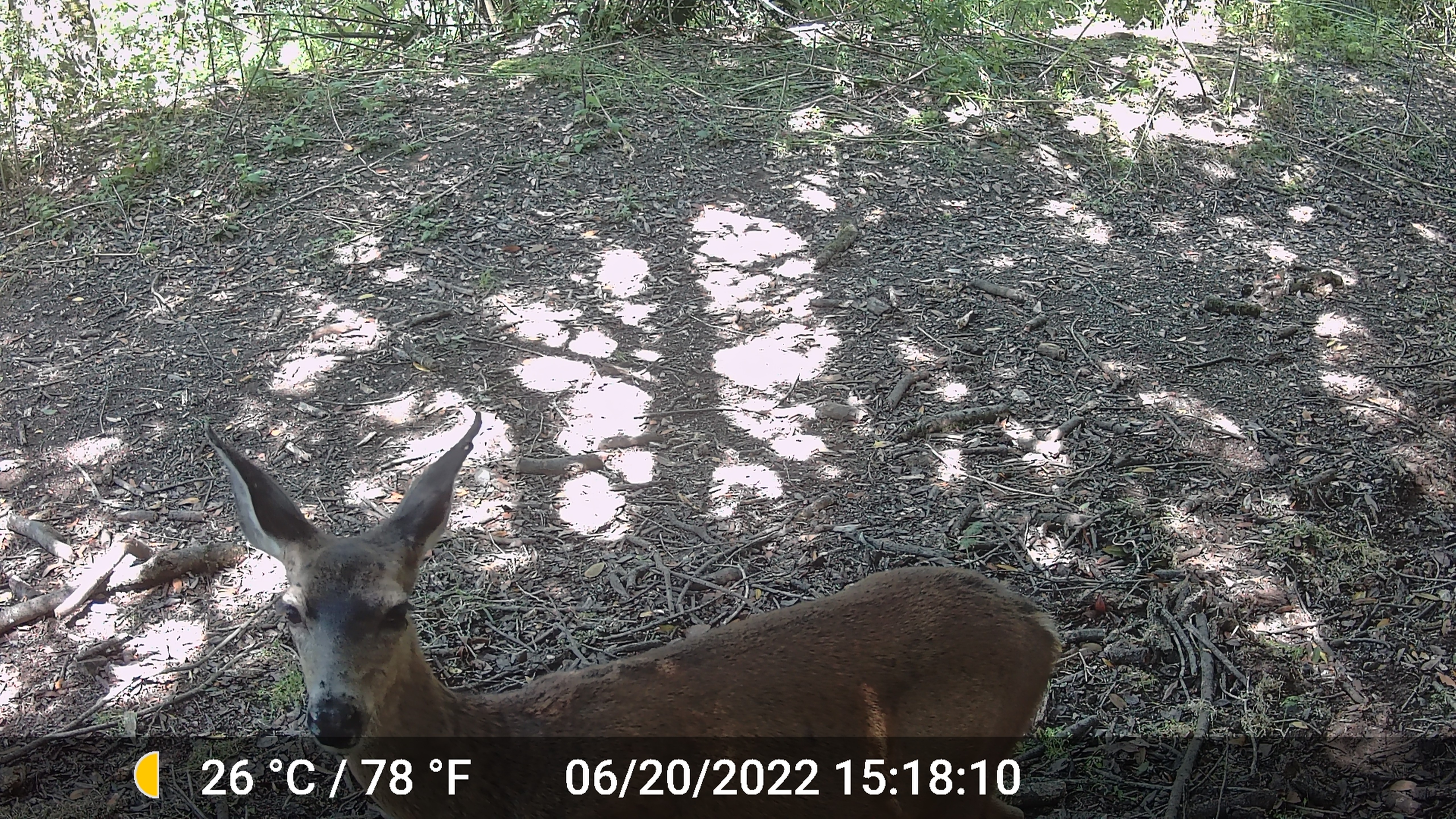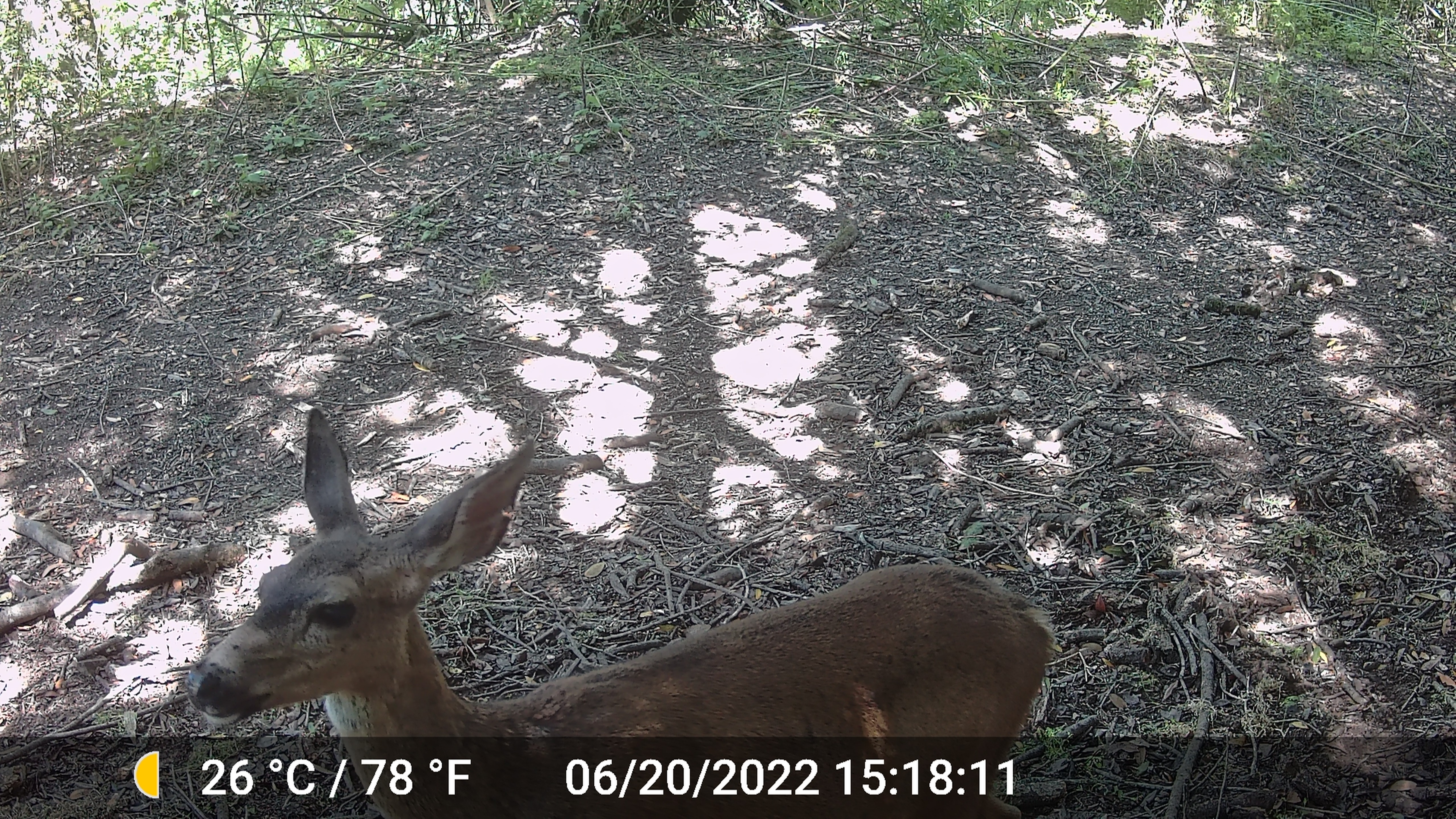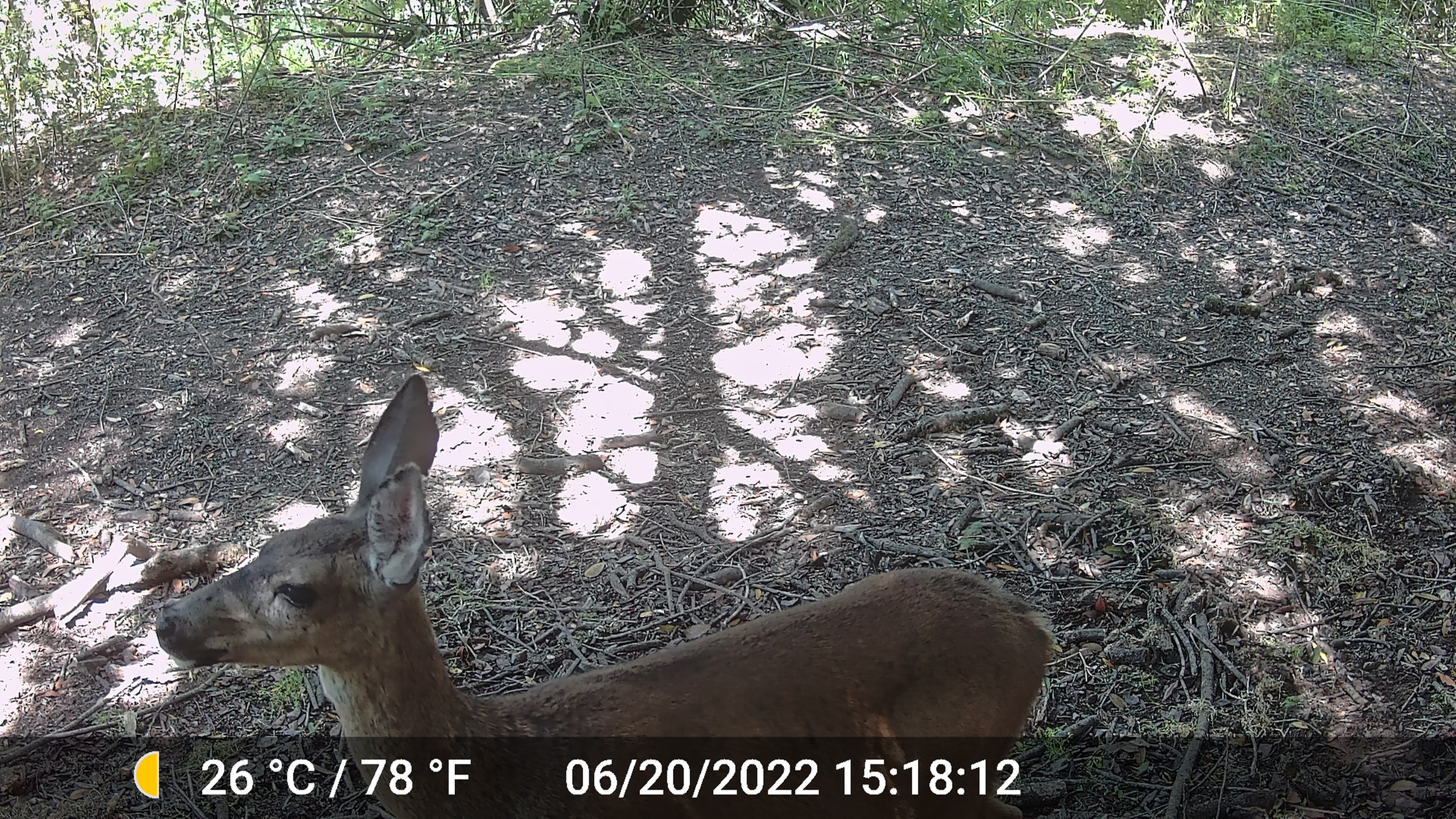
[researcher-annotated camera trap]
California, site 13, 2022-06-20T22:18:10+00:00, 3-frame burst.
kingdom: Animalia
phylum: Chordata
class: Mammalia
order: Artiodactyla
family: Cervidae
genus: Odocoileus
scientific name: Odocoileus hemionus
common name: mule deer